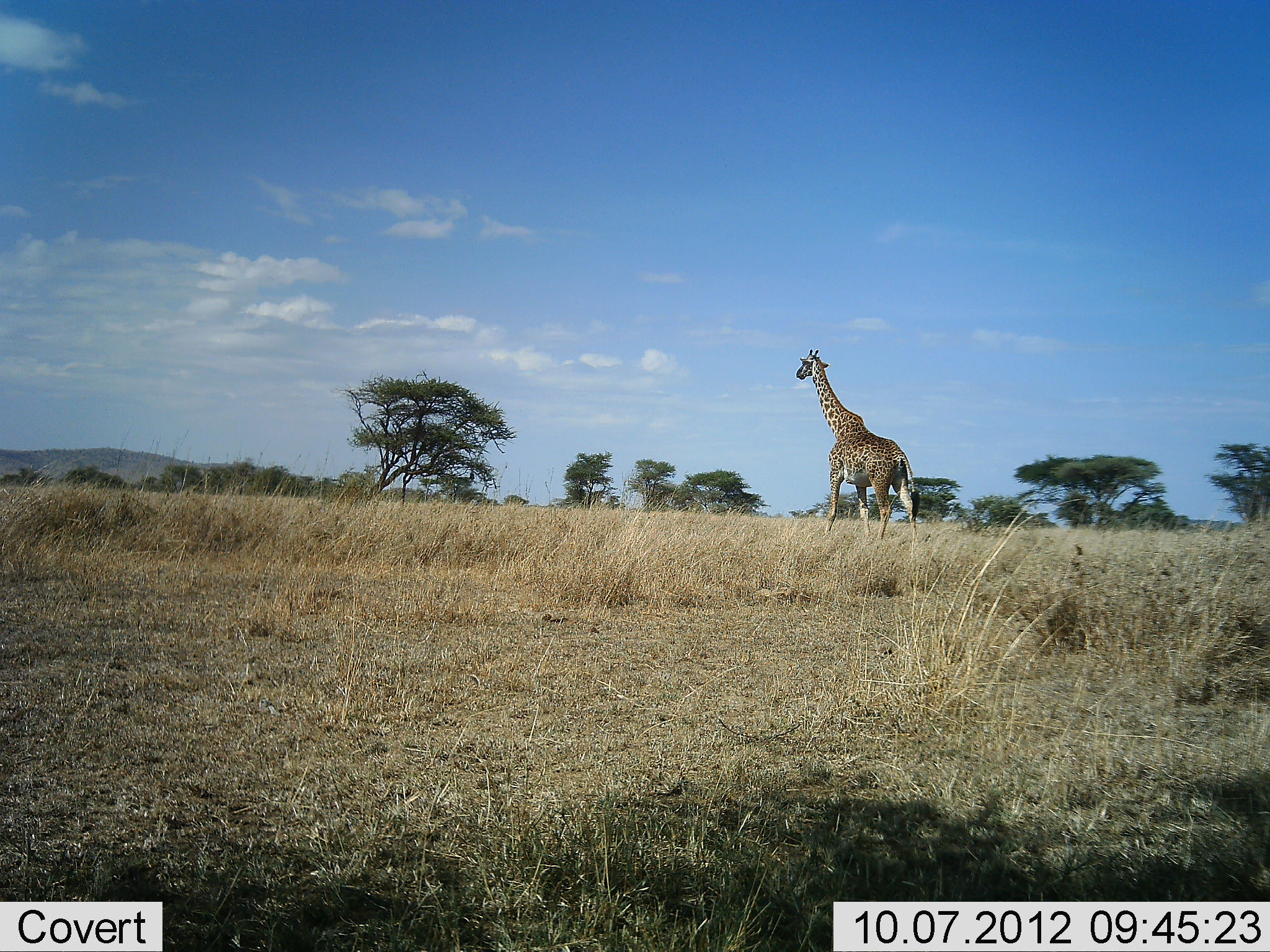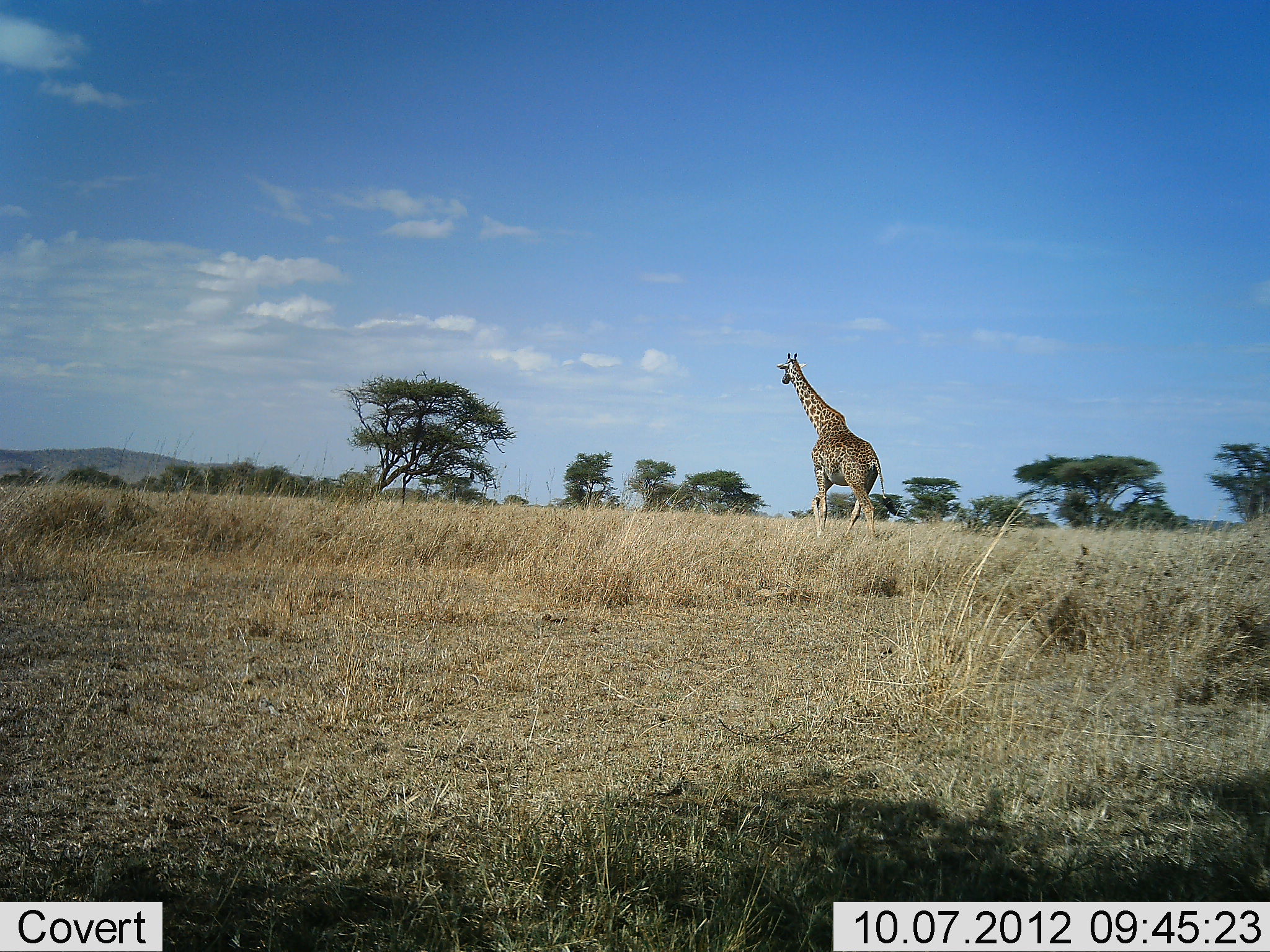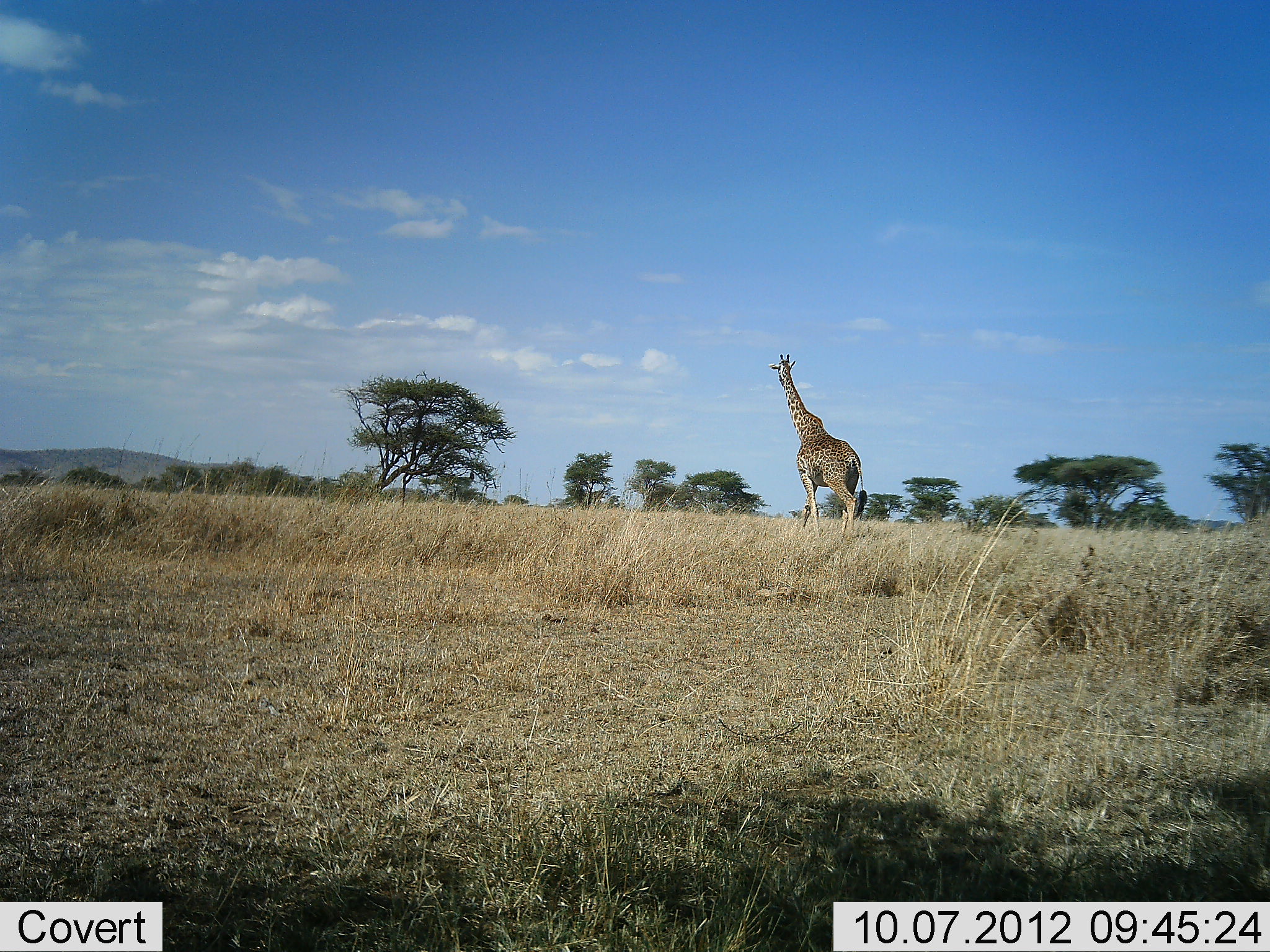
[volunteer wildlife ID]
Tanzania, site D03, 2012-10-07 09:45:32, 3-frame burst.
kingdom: Animalia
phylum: Chordata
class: Mammalia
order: Artiodactyla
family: Giraffidae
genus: Giraffa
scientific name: Giraffa camelopardalis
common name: giraffe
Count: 1.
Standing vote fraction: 10%.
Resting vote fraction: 0%.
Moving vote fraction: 100%.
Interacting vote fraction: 0%.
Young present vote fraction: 0%.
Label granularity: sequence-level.